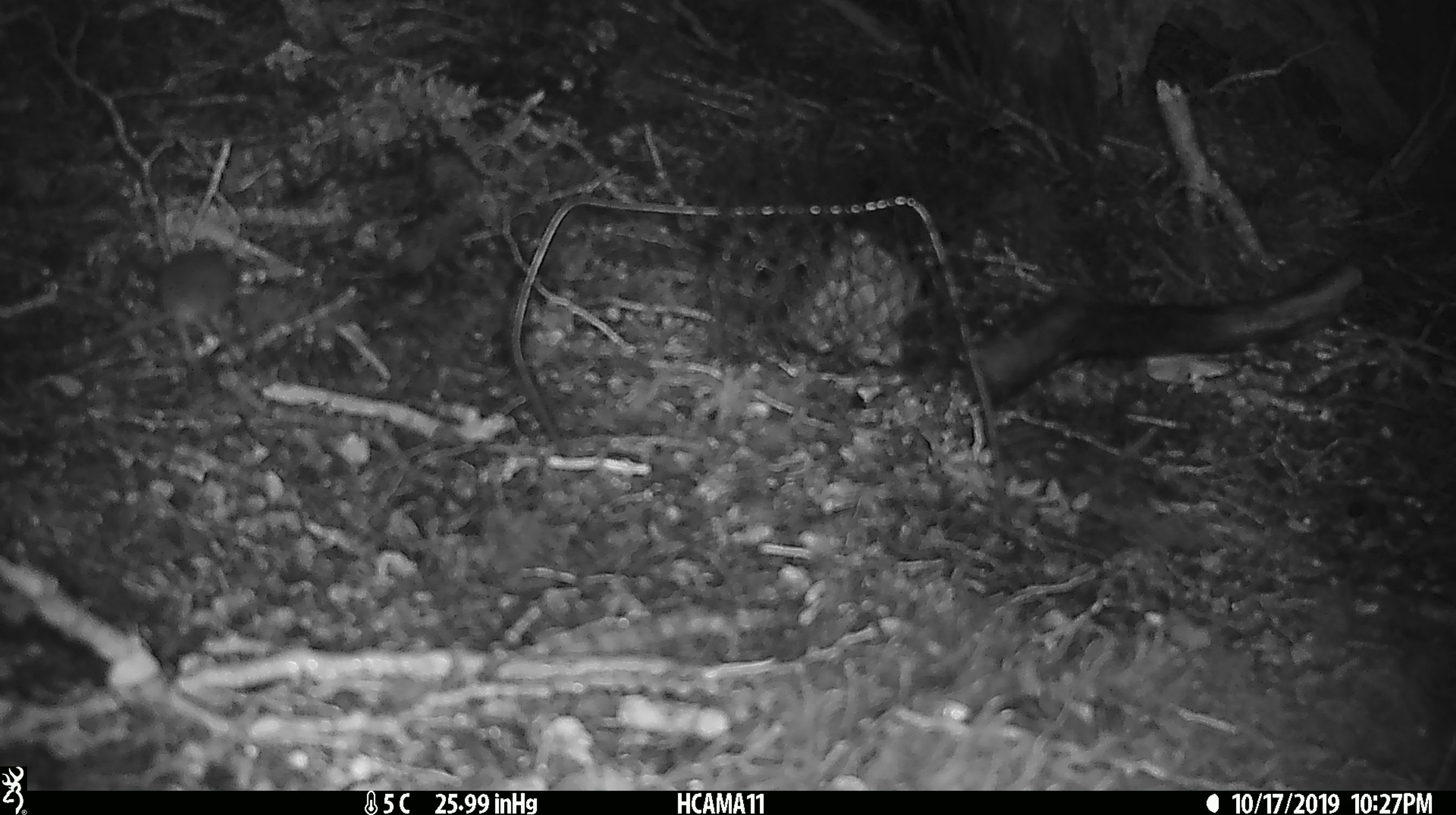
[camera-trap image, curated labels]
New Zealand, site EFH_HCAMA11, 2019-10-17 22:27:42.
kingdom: Animalia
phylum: Chordata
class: Mammalia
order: Rodentia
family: Muridae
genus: Mus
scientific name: Mus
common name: mouse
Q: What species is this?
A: Mouse (Mus).